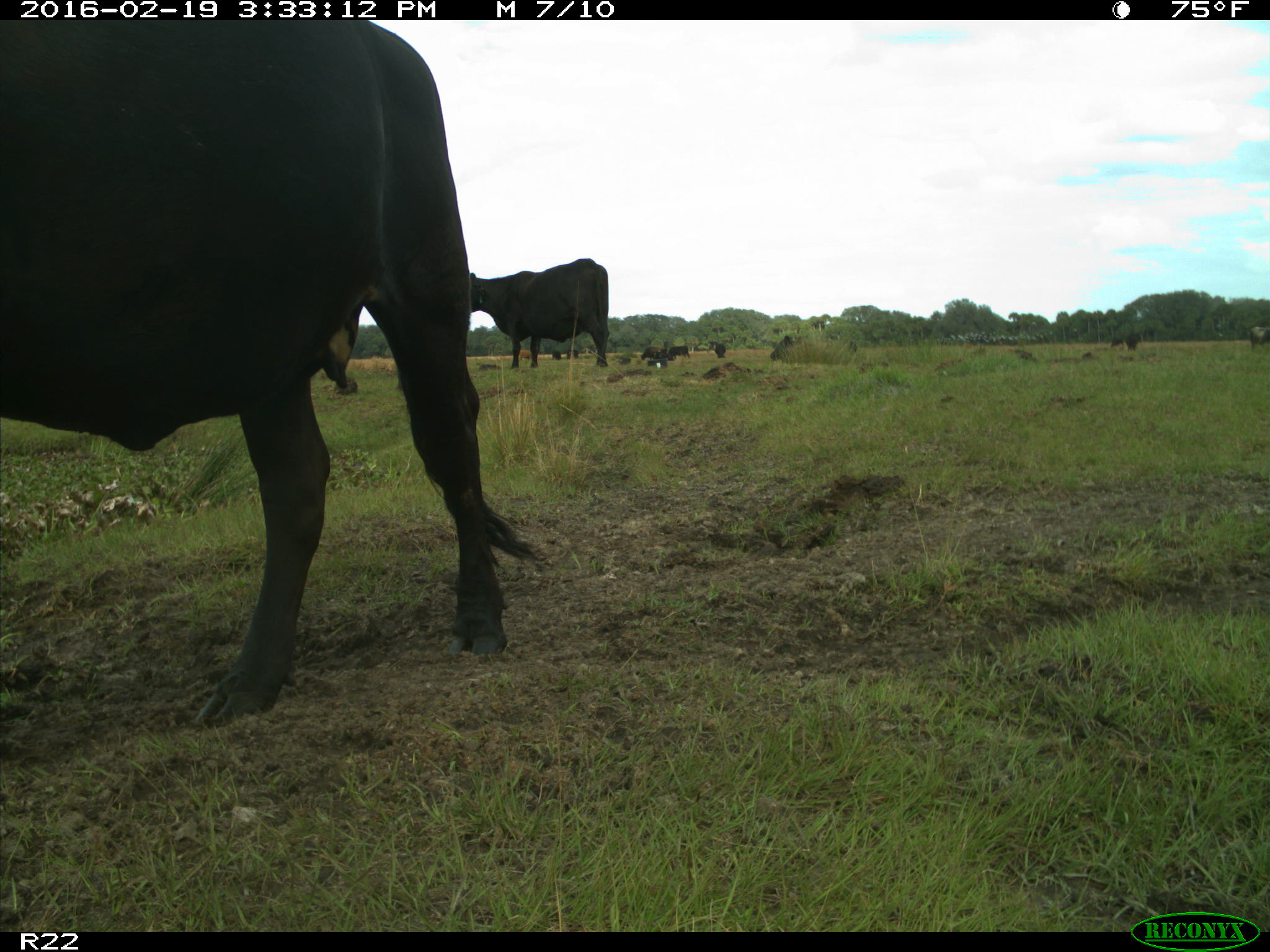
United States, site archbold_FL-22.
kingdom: Animalia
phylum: Chordata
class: Mammalia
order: Artiodactyla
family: Bovidae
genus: Bos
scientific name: Bos taurus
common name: domestic cow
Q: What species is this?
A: Bos taurus (domestic cow).